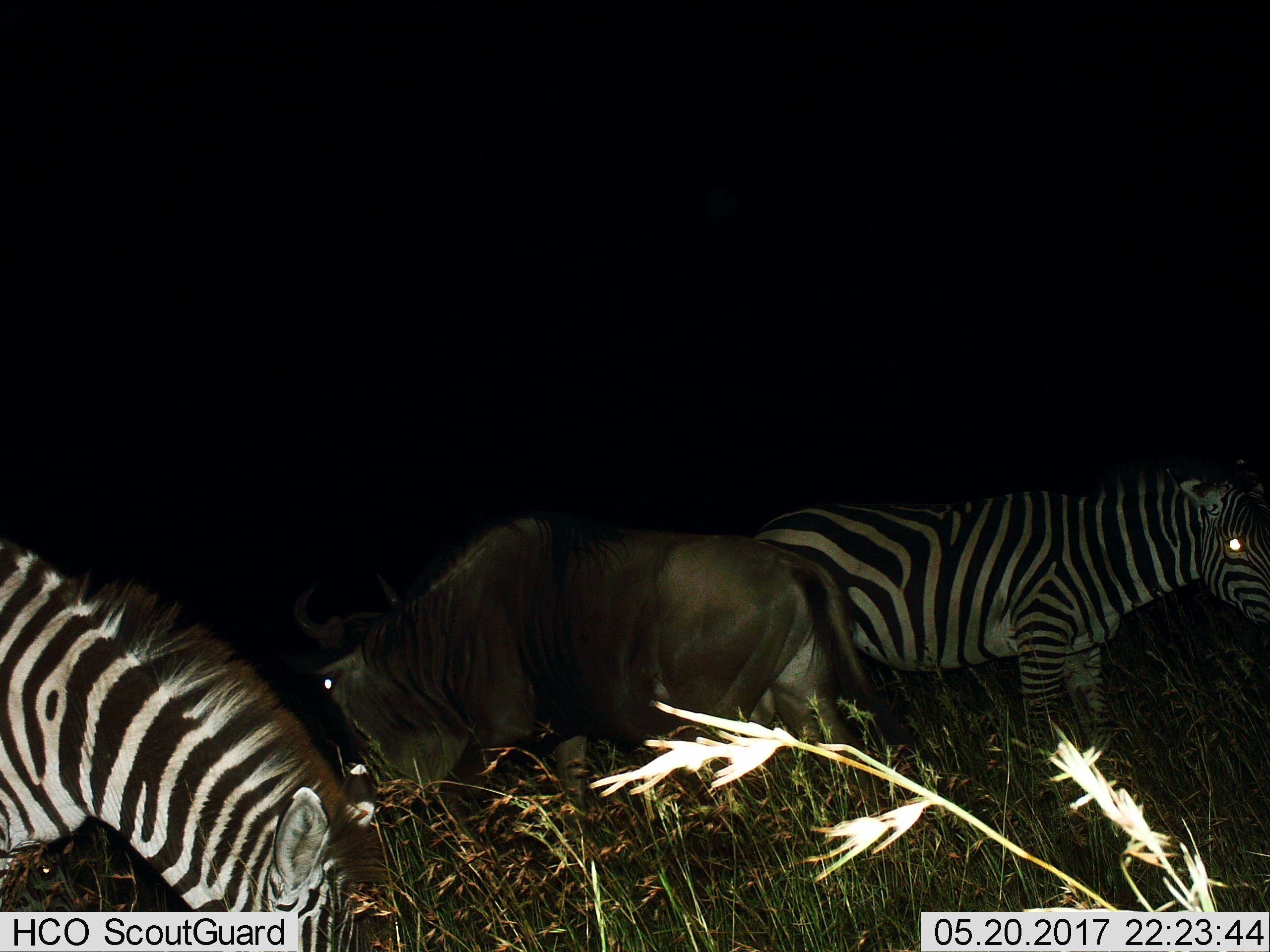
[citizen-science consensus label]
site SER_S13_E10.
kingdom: Animalia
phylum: Chordata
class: Mammalia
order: Artiodactyla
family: Bovidae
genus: Connochaetes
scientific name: Connochaetes taurinus taurinus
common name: blue wildebeest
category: wildebeestblue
Wildebeestblue (blue wildebeest) (Connochaetes taurinus taurinus), count 1. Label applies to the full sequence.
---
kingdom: Animalia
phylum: Chordata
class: Mammalia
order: Perissodactyla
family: Equidae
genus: Equus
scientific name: Equus quagga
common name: plains zebra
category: zebraplains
Zebraplains (plains zebra) (Equus quagga), count 2. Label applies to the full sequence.